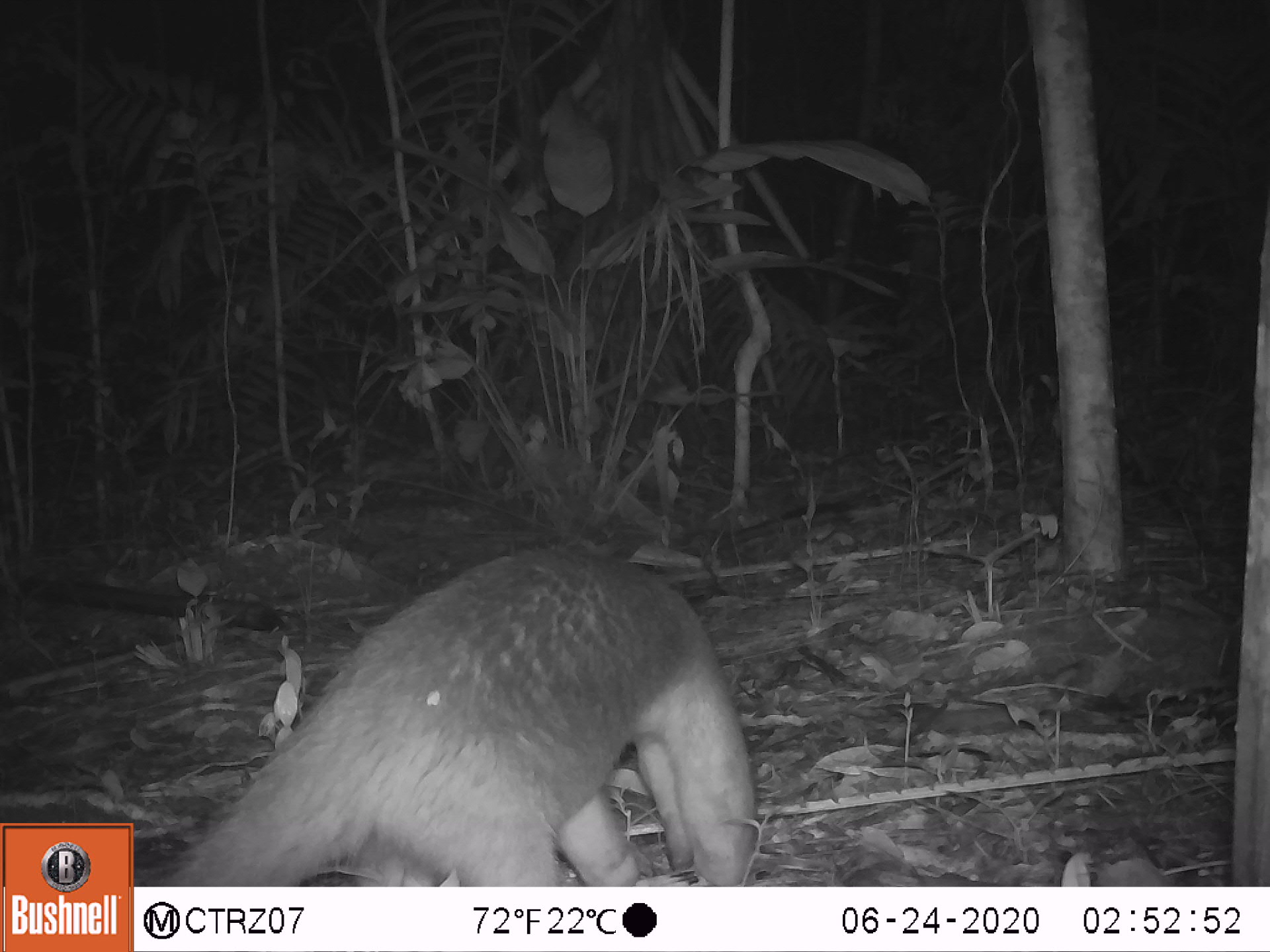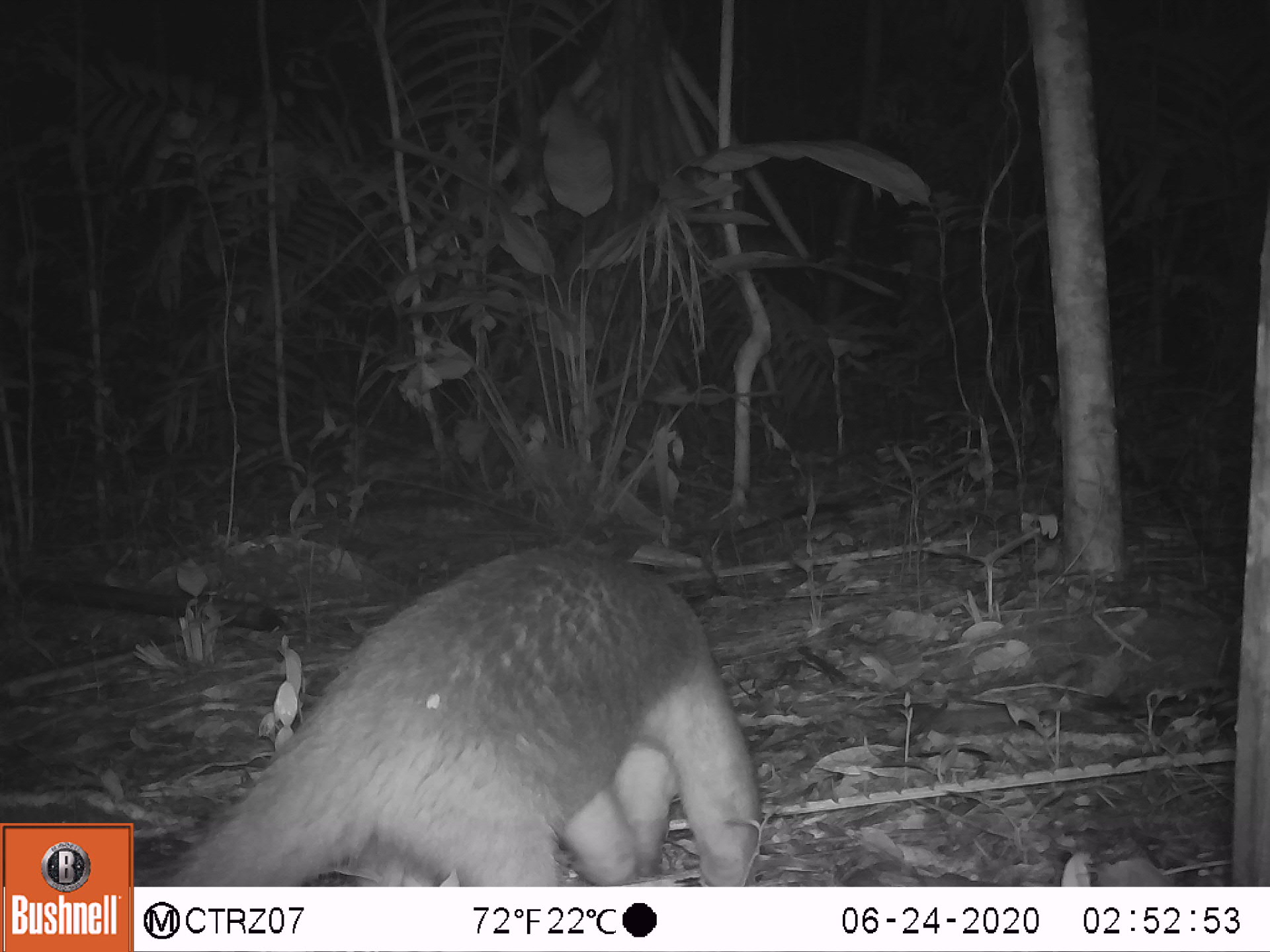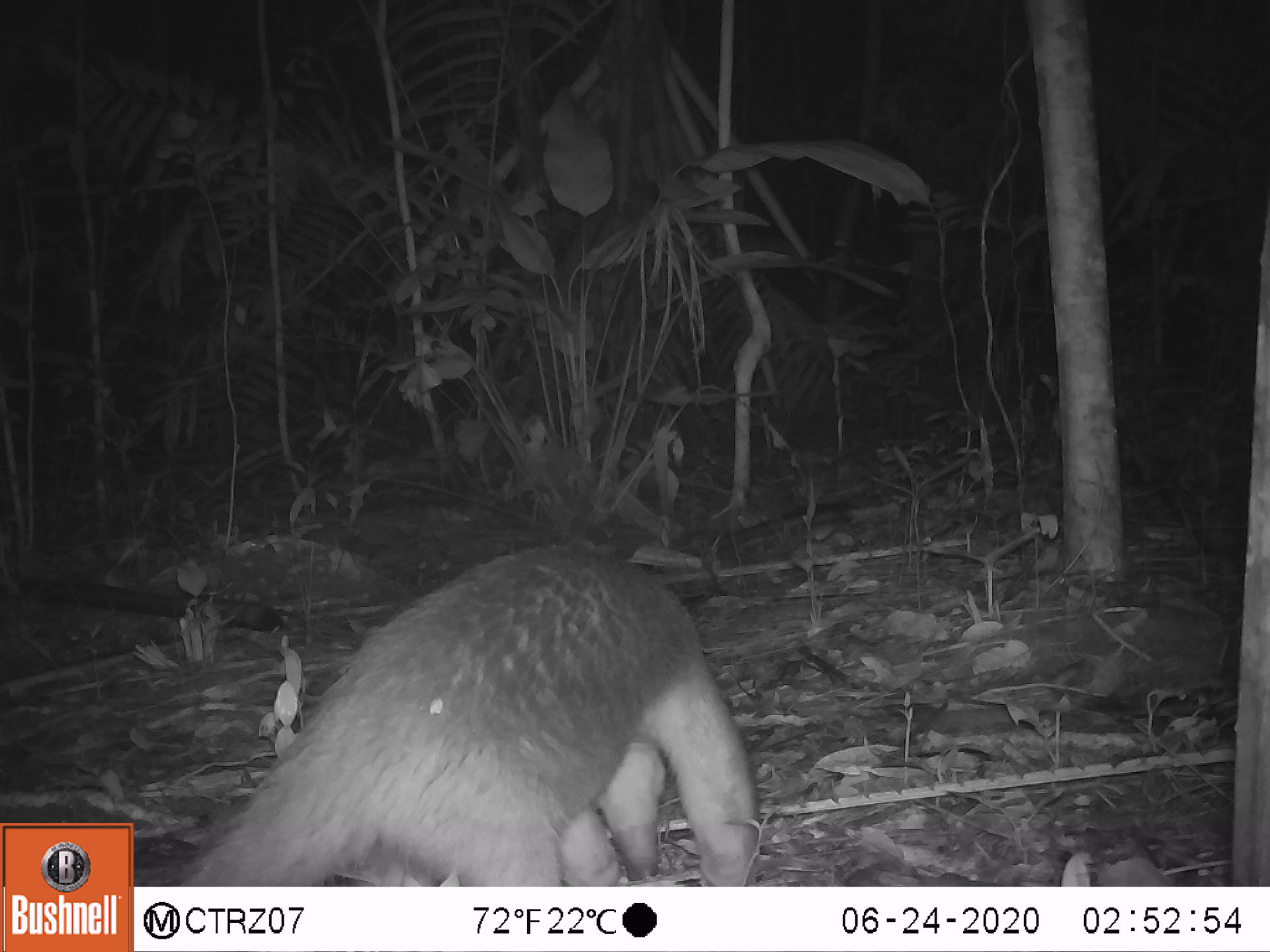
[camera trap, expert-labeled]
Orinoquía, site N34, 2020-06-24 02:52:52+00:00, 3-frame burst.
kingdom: Animalia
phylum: Chordata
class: Mammalia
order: Pilosa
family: Myrmecophagidae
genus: Tamandua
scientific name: Tamandua tetradactyla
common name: southern tamandua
Southern tamandua (Tamandua tetradactyla).